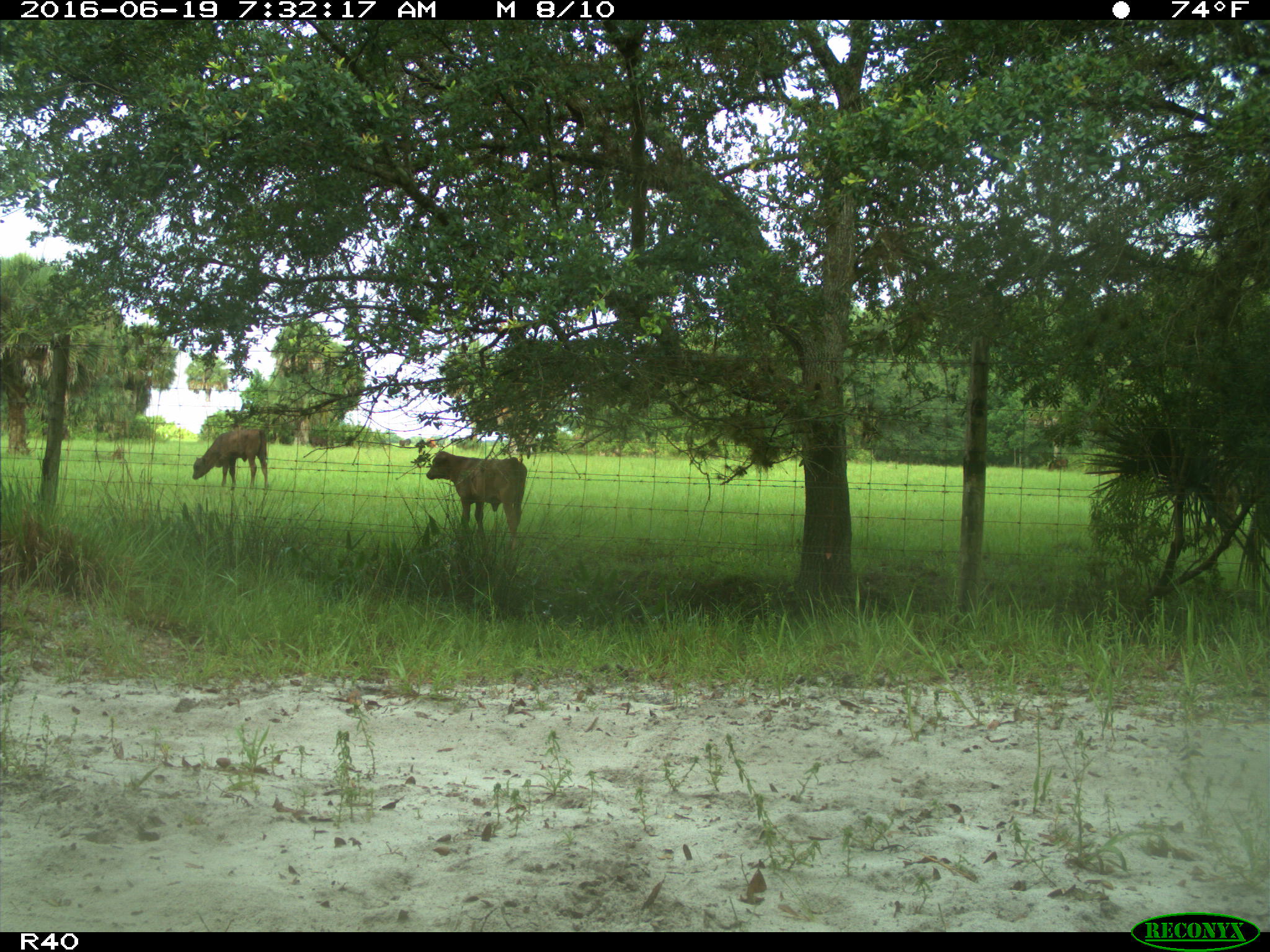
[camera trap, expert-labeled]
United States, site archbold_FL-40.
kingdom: Animalia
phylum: Chordata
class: Mammalia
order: Artiodactyla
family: Suidae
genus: Sus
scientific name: Sus scrofa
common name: wild boar